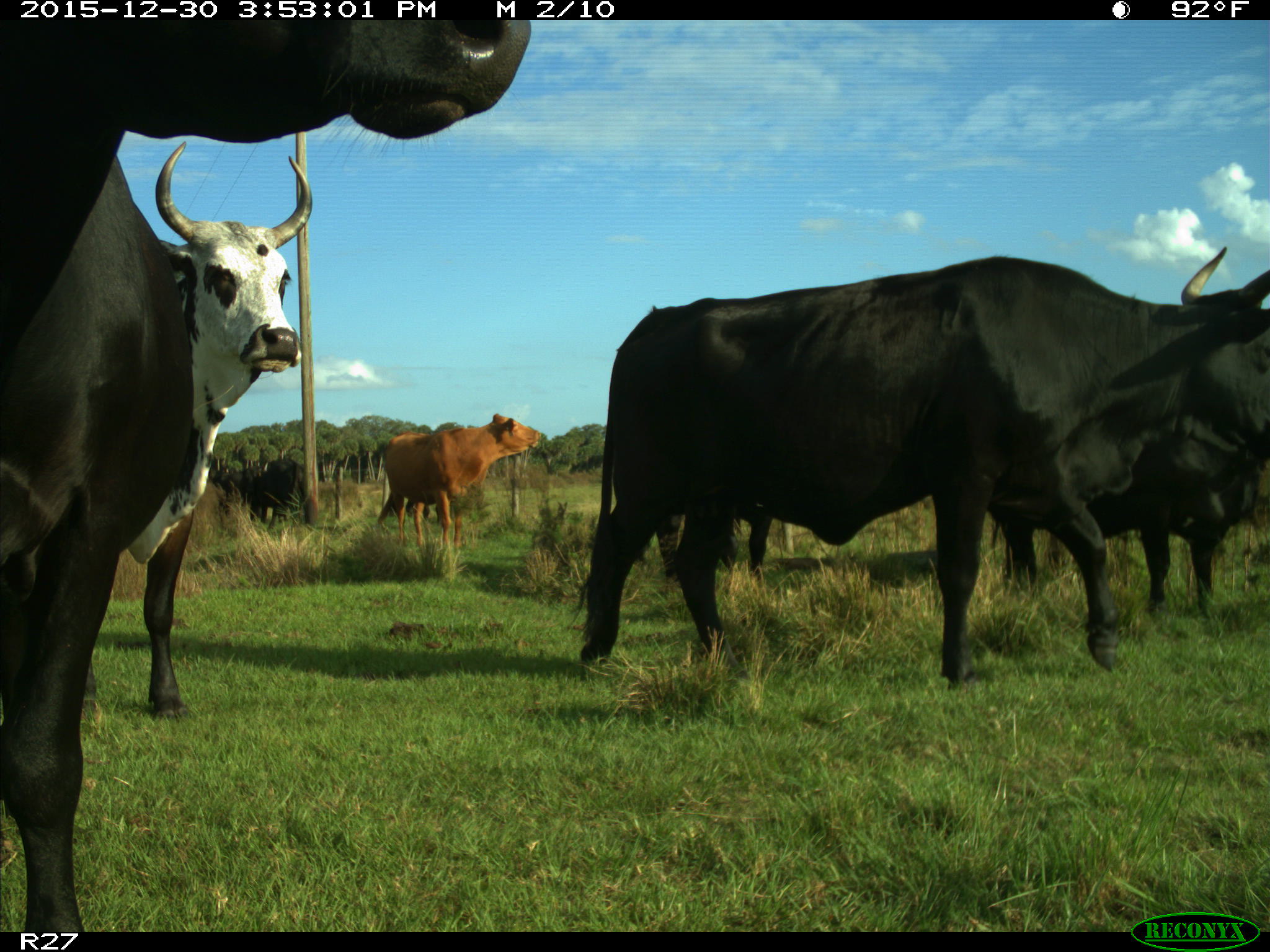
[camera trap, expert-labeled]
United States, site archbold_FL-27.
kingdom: Animalia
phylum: Chordata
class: Mammalia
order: Artiodactyla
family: Bovidae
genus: Bos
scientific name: Bos taurus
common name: domestic cow